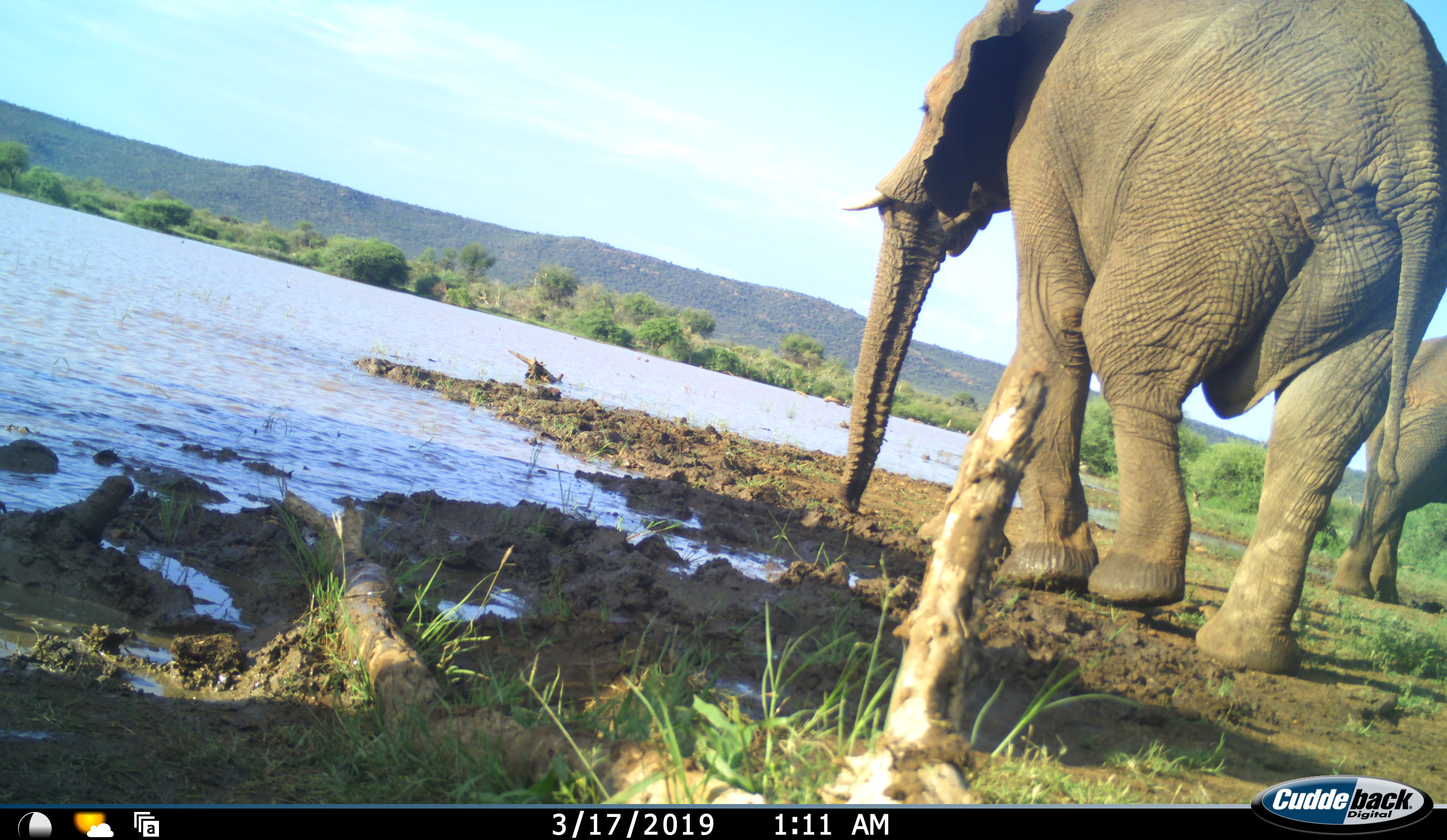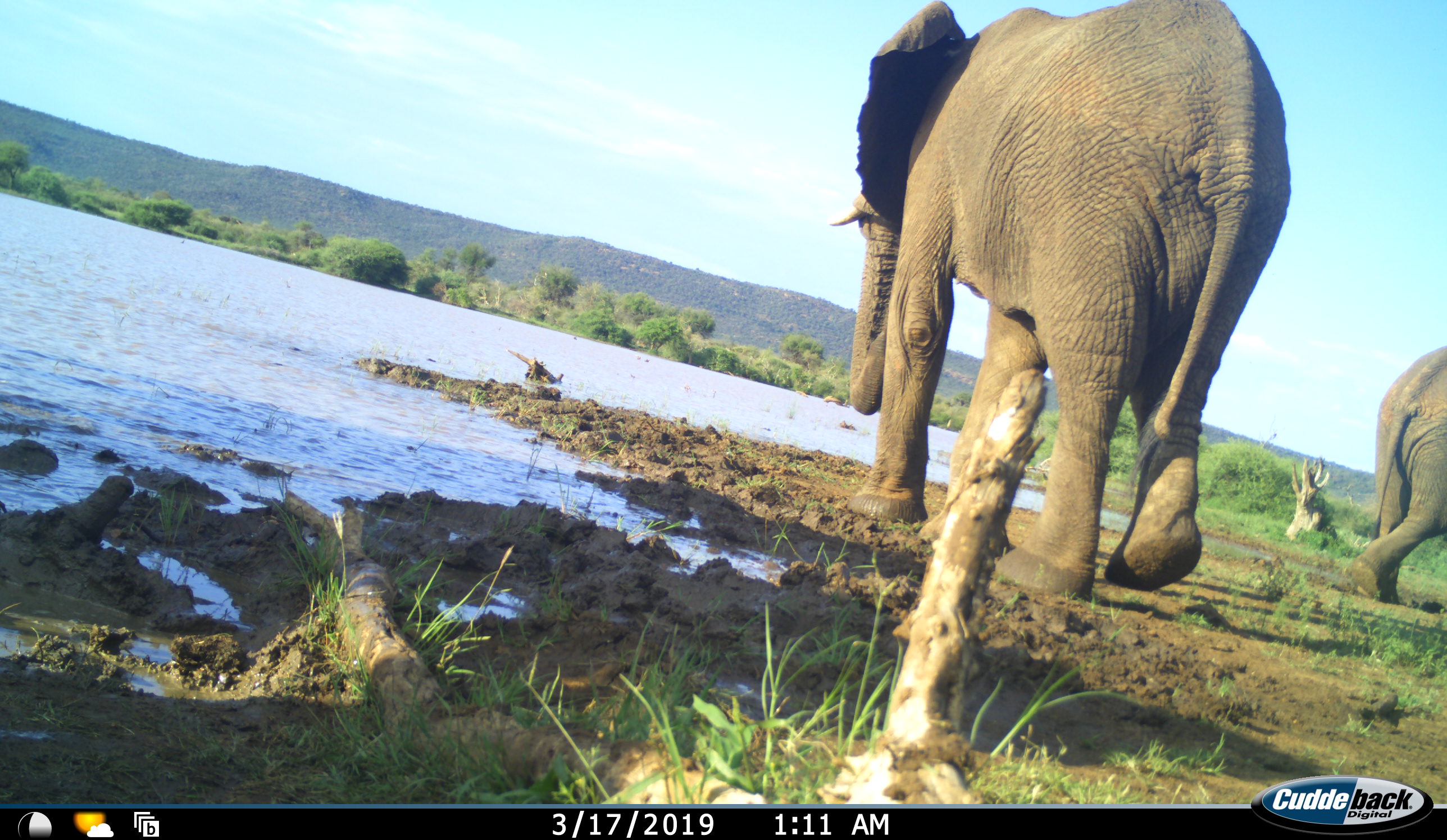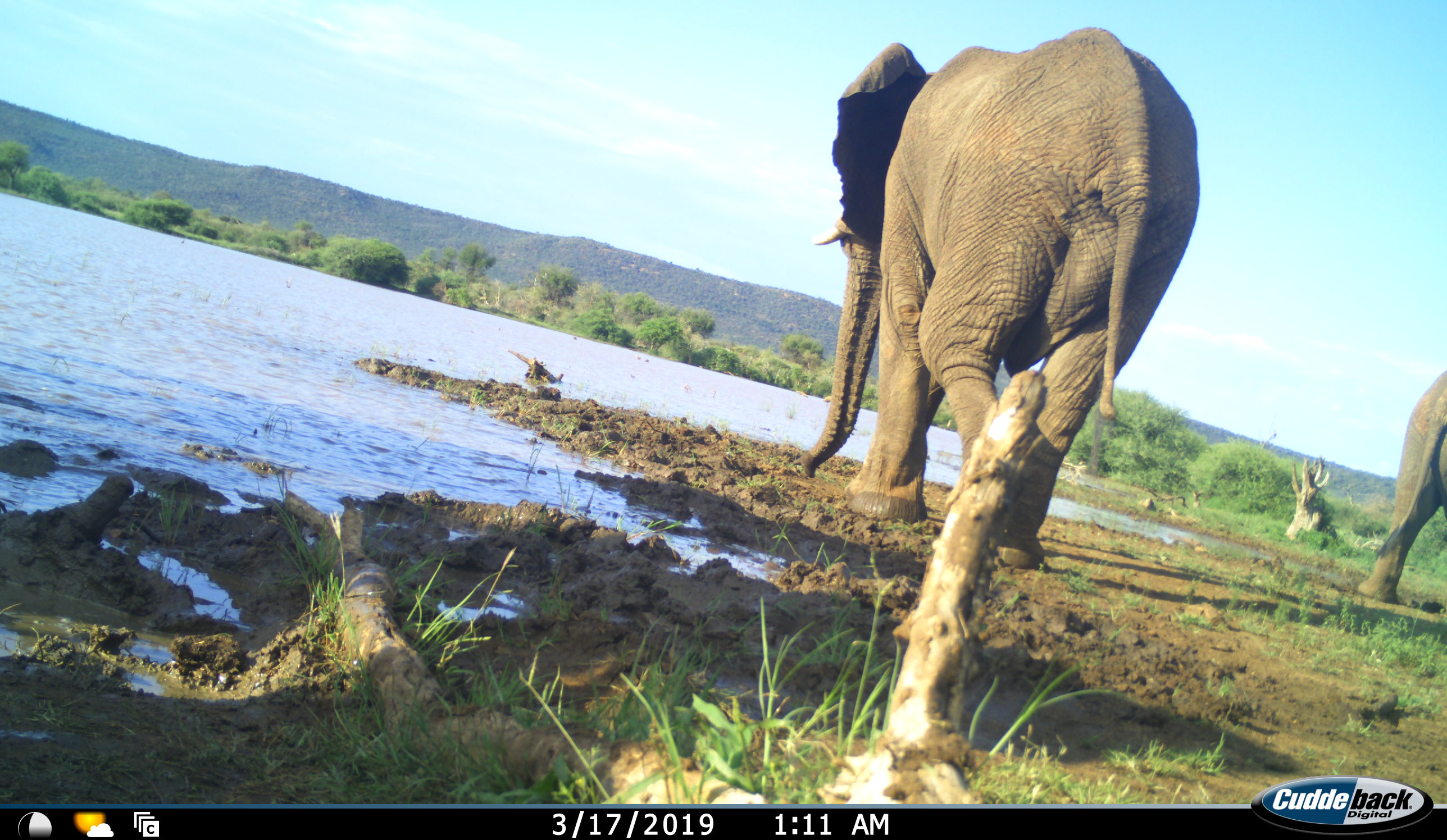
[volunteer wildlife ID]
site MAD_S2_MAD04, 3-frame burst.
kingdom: Animalia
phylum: Chordata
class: Mammalia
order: Proboscidea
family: Elephantidae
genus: Loxodonta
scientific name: Loxodonta africana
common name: african bush elephant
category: elephant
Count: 2.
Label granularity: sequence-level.